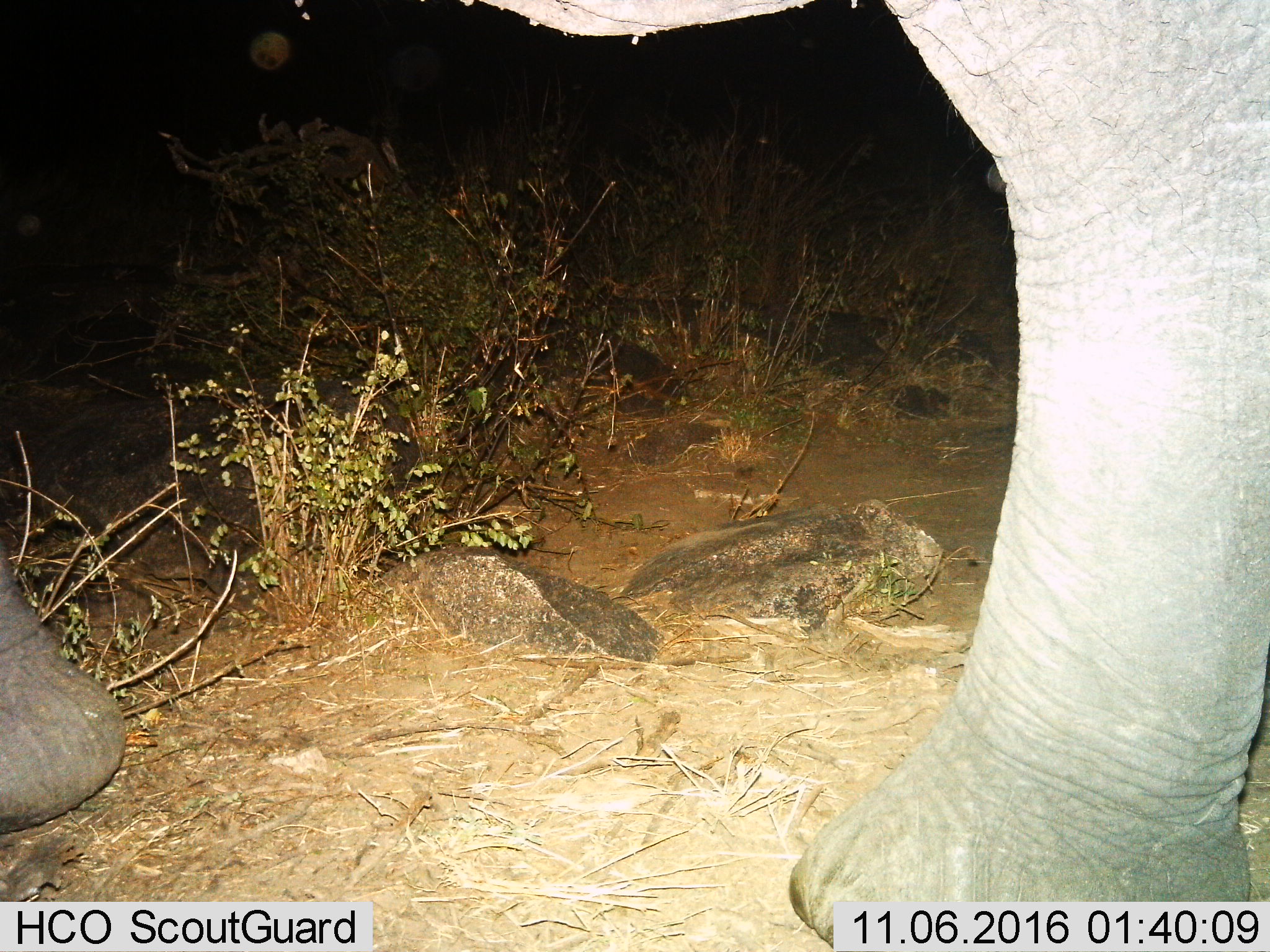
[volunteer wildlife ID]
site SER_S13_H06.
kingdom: Animalia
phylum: Chordata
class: Mammalia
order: Proboscidea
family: Elephantidae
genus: Loxodonta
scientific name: Loxodonta africana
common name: african bush elephant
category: elephant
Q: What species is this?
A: Elephant (african bush elephant) (Loxodonta africana).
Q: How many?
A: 1.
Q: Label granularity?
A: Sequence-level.